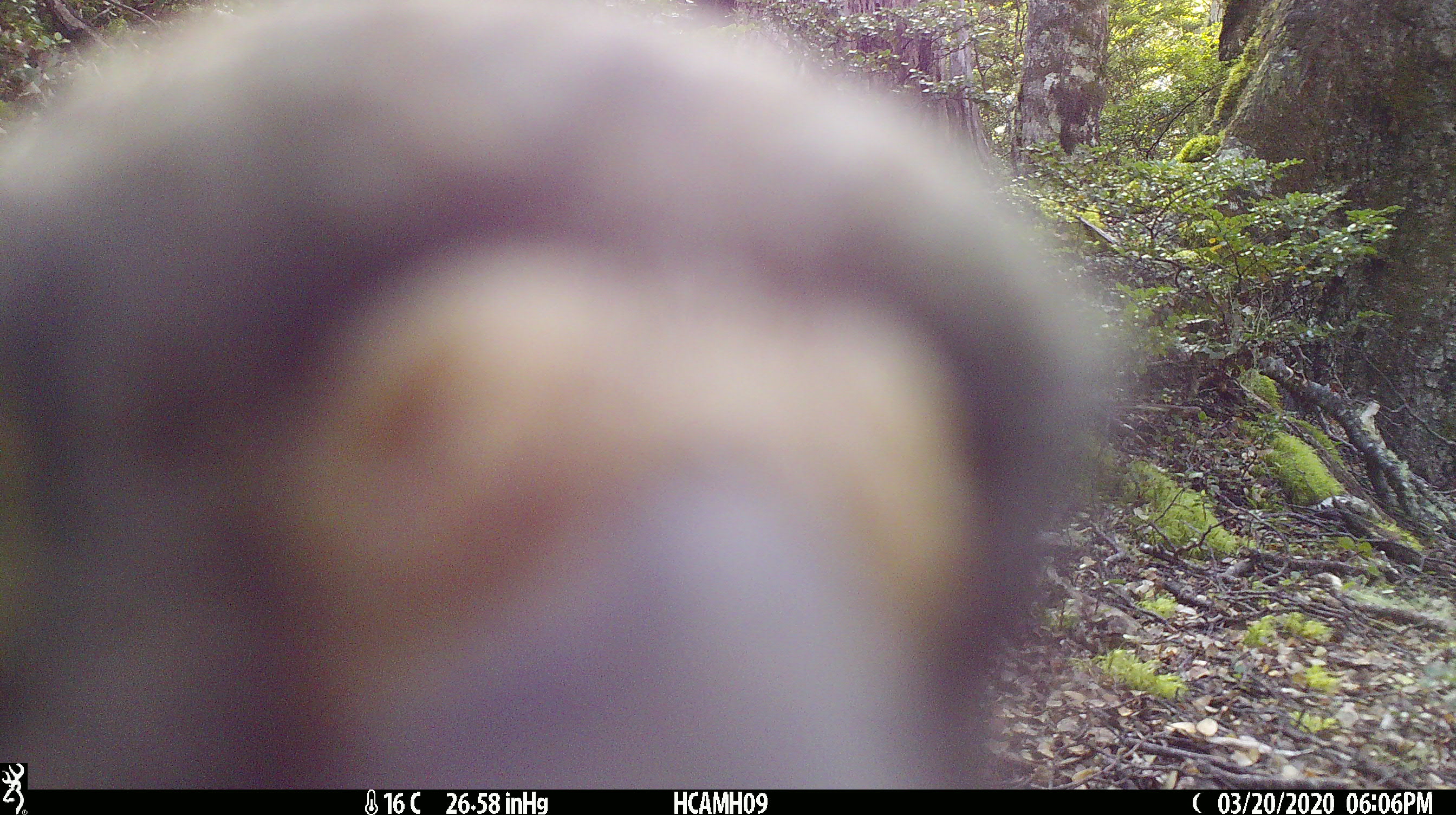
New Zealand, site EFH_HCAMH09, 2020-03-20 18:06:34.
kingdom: Animalia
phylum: Chordata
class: Aves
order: Psittaciformes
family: Strigopidae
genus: Nestor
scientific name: Nestor notabilis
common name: kea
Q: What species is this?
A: Kea (Nestor notabilis).